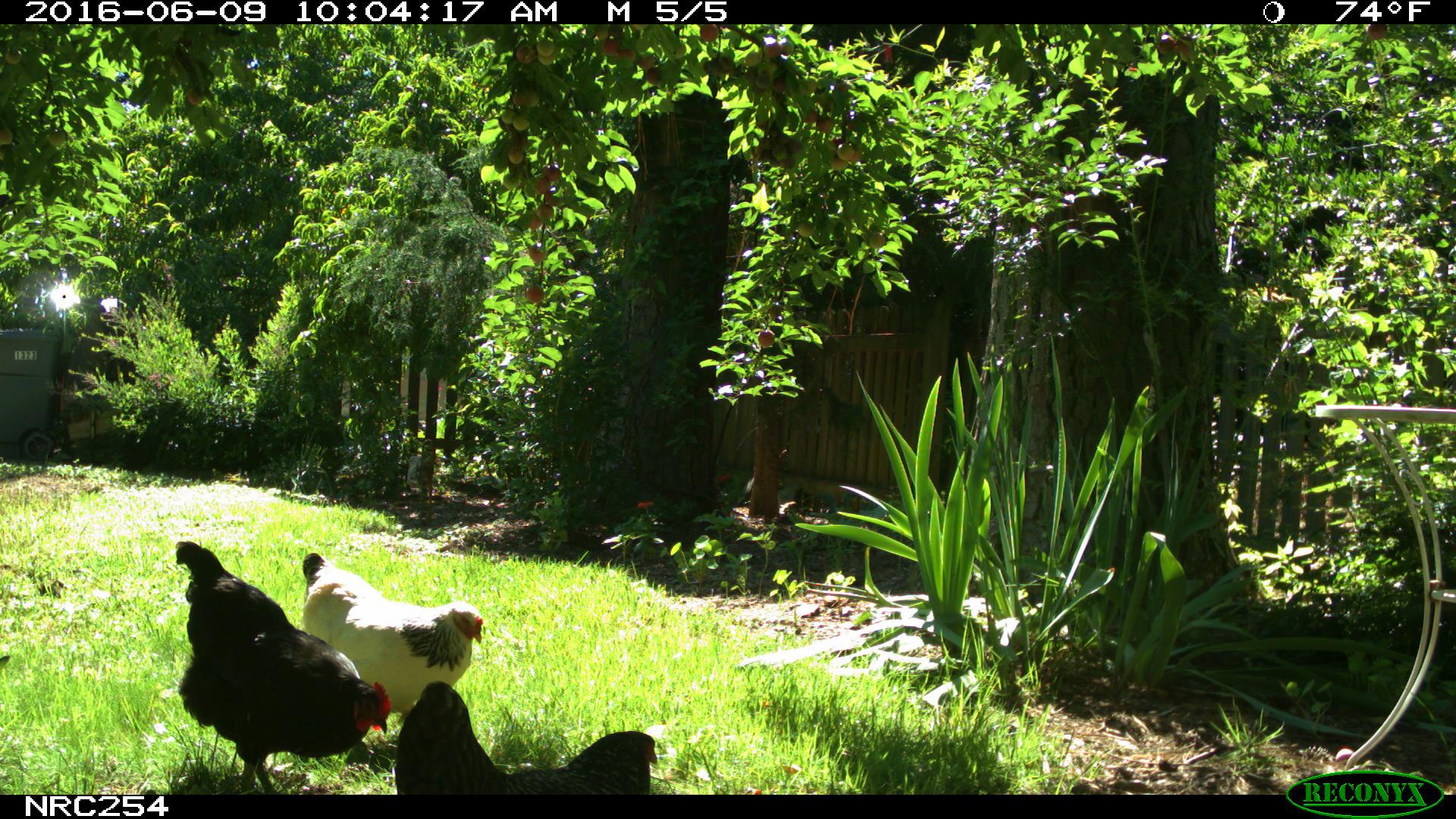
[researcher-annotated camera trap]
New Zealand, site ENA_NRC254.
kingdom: Animalia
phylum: Chordata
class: Aves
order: Galliformes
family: Phasianidae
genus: Gallus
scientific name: Gallus gallus domesticus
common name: chicken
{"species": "chicken (Gallus gallus domesticus)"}